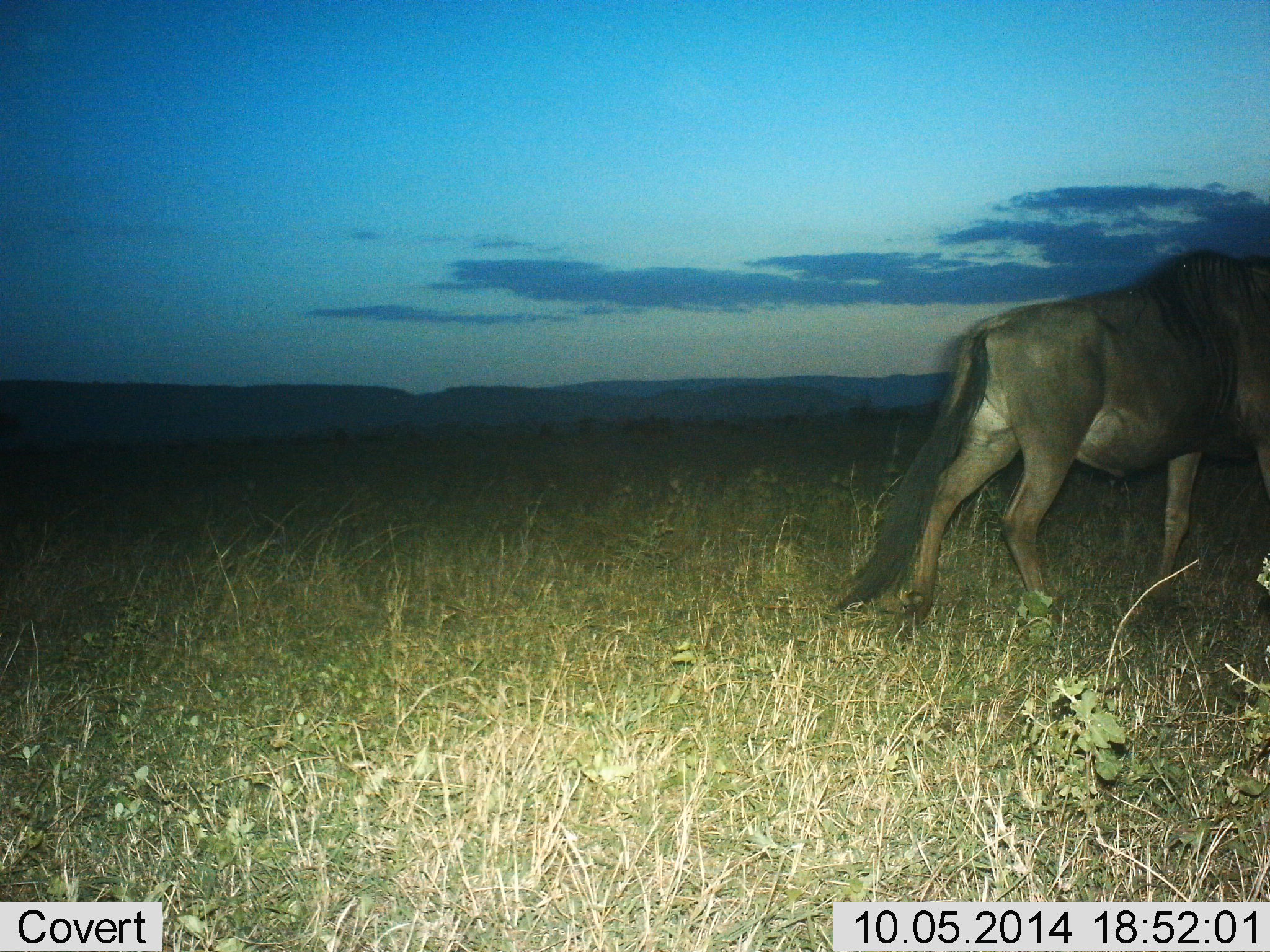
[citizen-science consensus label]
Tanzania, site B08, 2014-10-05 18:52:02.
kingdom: Animalia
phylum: Chordata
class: Mammalia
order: Artiodactyla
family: Bovidae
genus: Connochaetes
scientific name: Connochaetes taurinus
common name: blue wildebeest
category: wildebeest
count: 1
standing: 30%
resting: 0%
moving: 70%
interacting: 0%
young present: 0%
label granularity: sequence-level